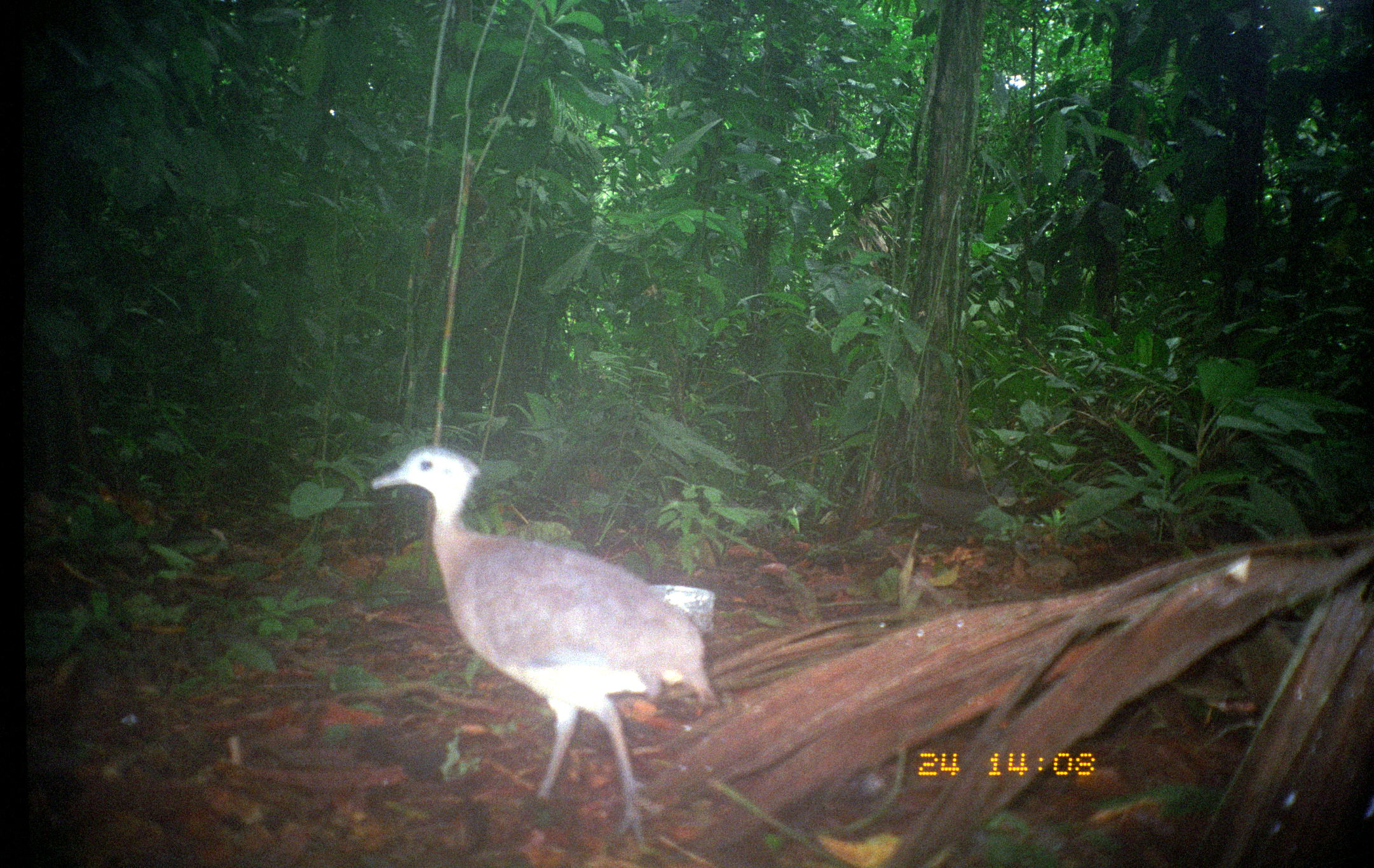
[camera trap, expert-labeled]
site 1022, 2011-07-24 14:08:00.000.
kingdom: Animalia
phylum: Chordata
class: Aves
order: Tinamiformes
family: Tinamidae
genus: Tinamus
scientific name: Tinamus major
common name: great tinamou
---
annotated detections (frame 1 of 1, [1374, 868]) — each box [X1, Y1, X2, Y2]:
tinamus major: [371, 445, 719, 853]